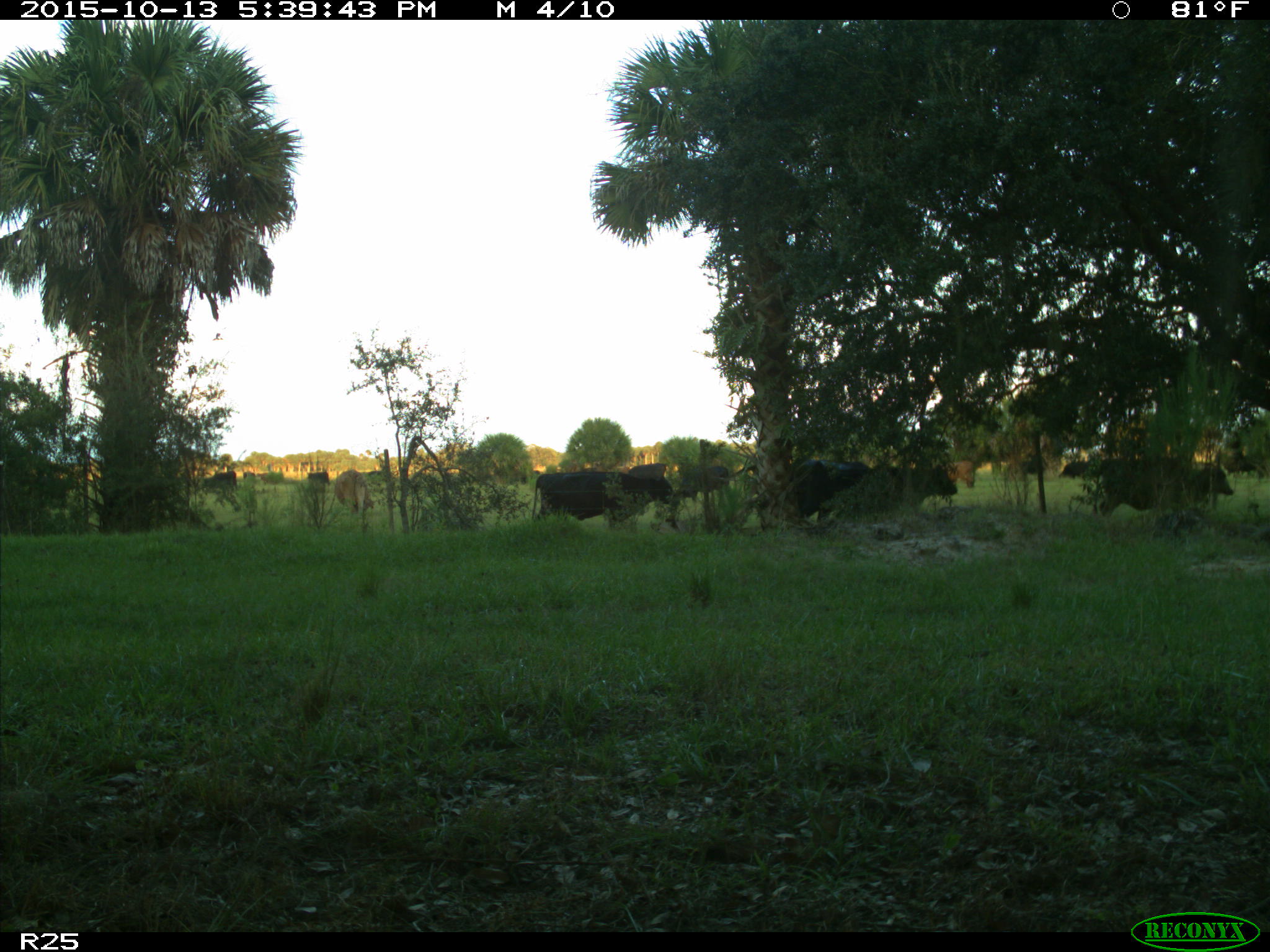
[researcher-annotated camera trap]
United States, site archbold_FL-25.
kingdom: Animalia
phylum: Chordata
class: Mammalia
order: Artiodactyla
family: Bovidae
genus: Bos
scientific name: Bos taurus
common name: domestic cow